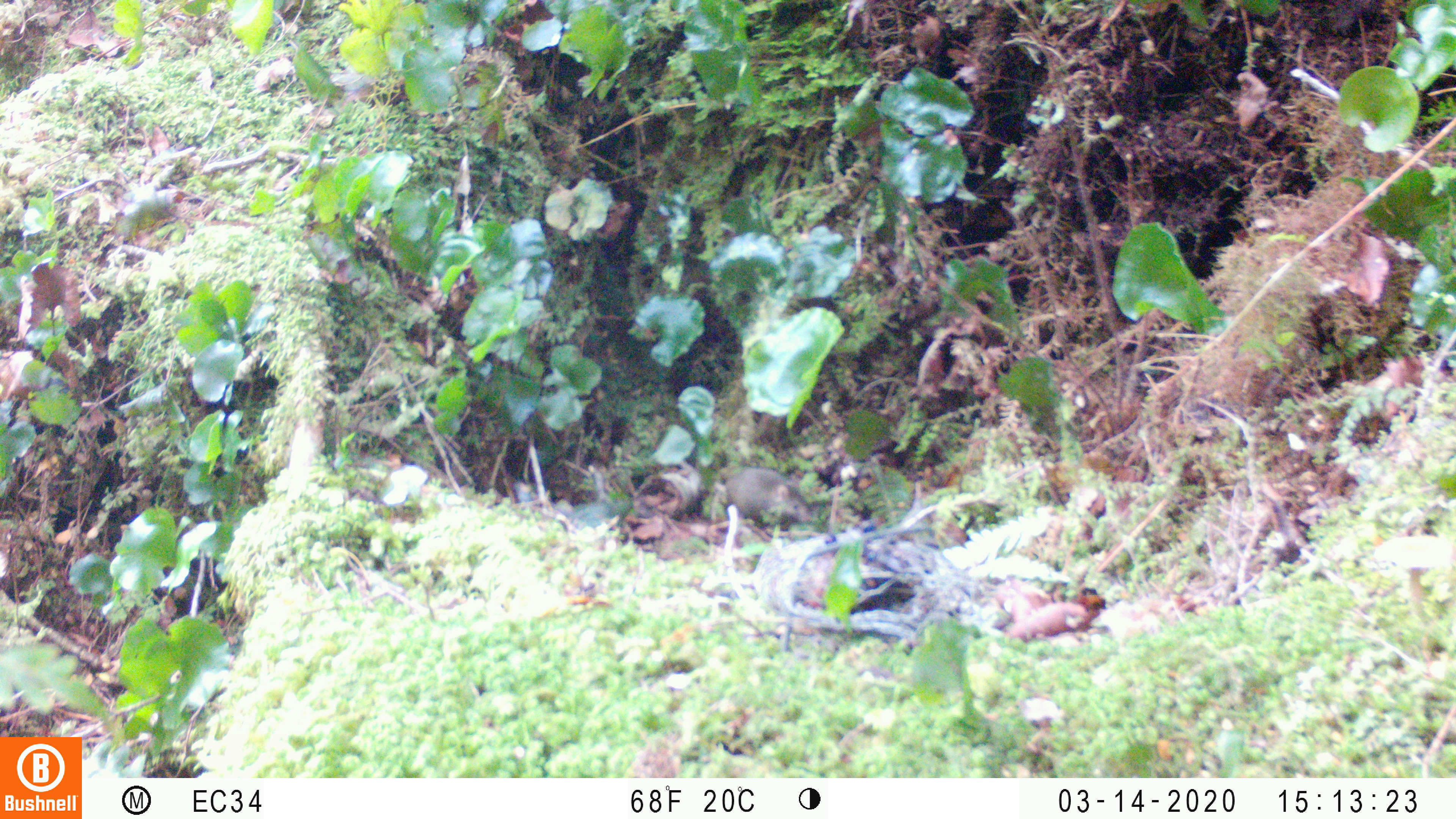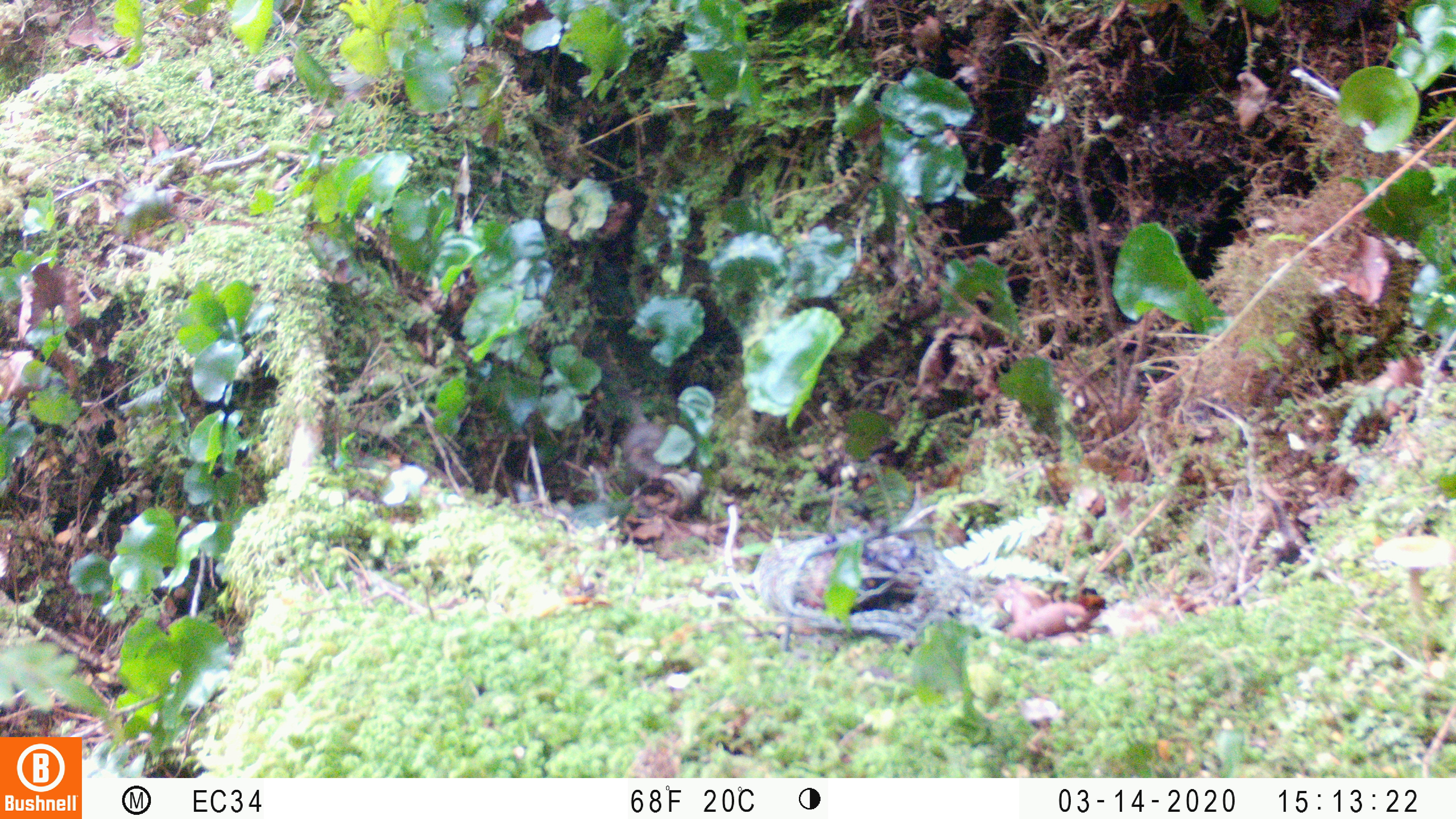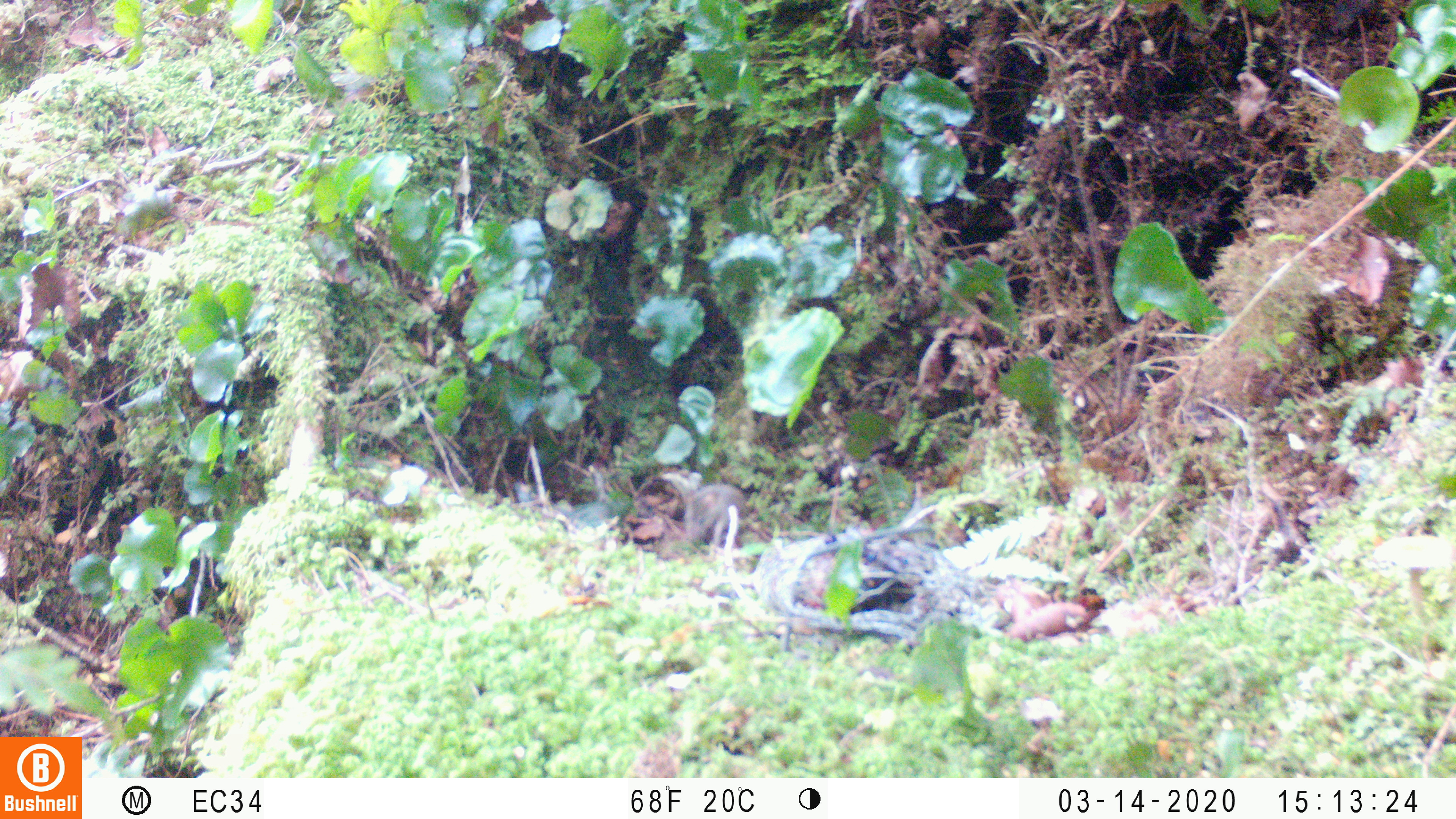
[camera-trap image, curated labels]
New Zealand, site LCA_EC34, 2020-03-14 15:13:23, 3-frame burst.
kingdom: Animalia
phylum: Chordata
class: Mammalia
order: Rodentia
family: Muridae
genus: Mus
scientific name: Mus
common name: mouse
Mouse (Mus).